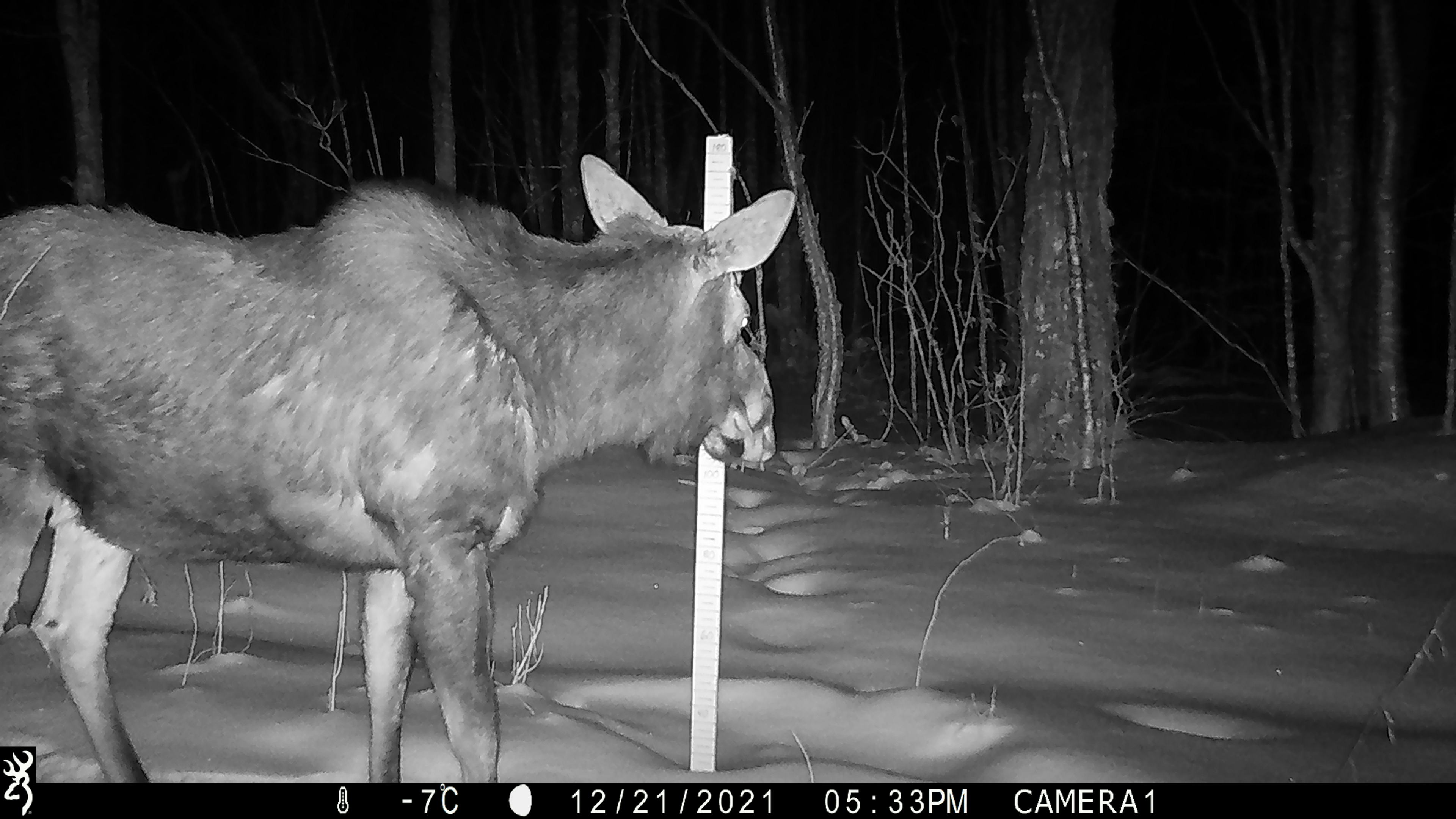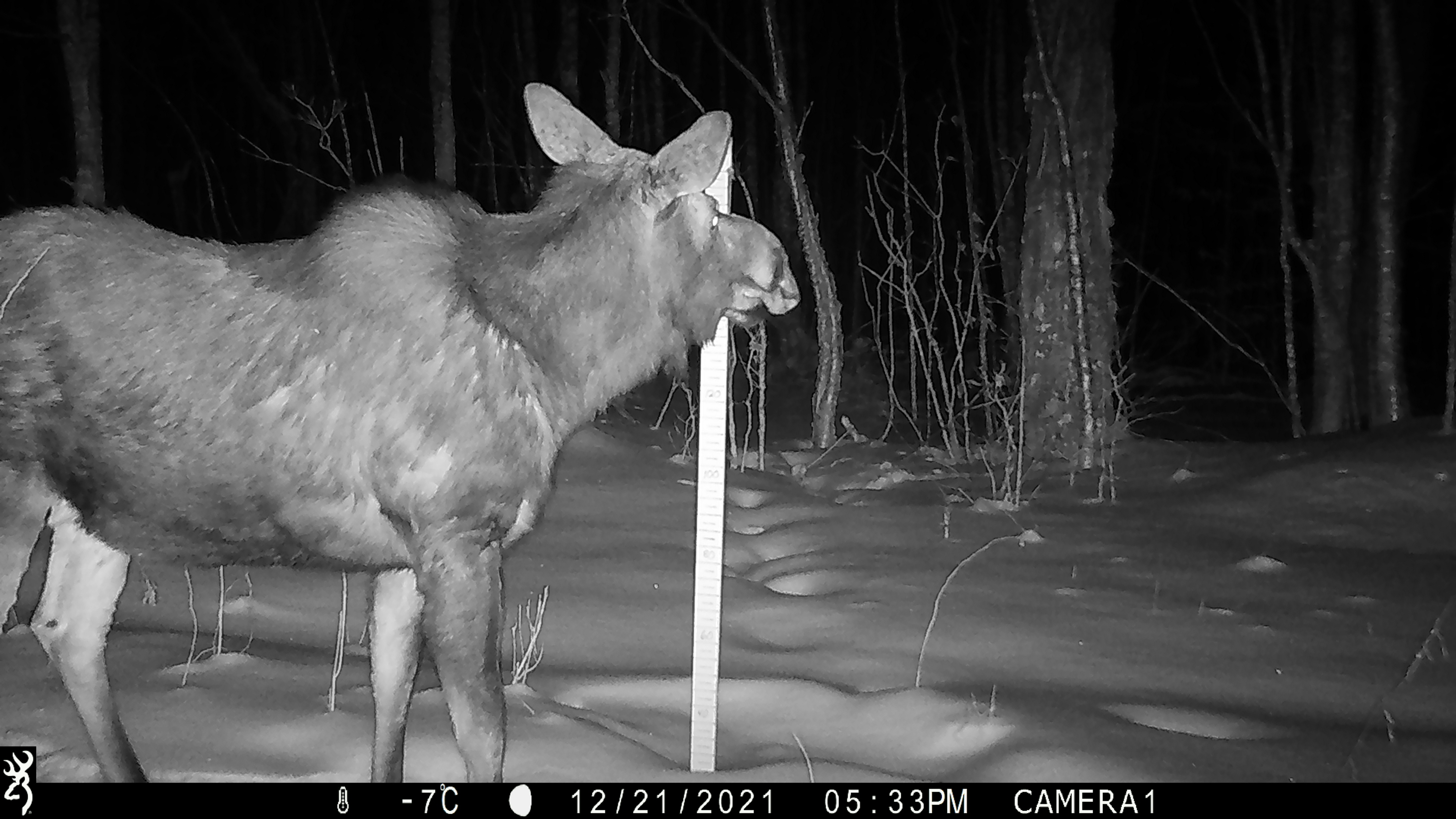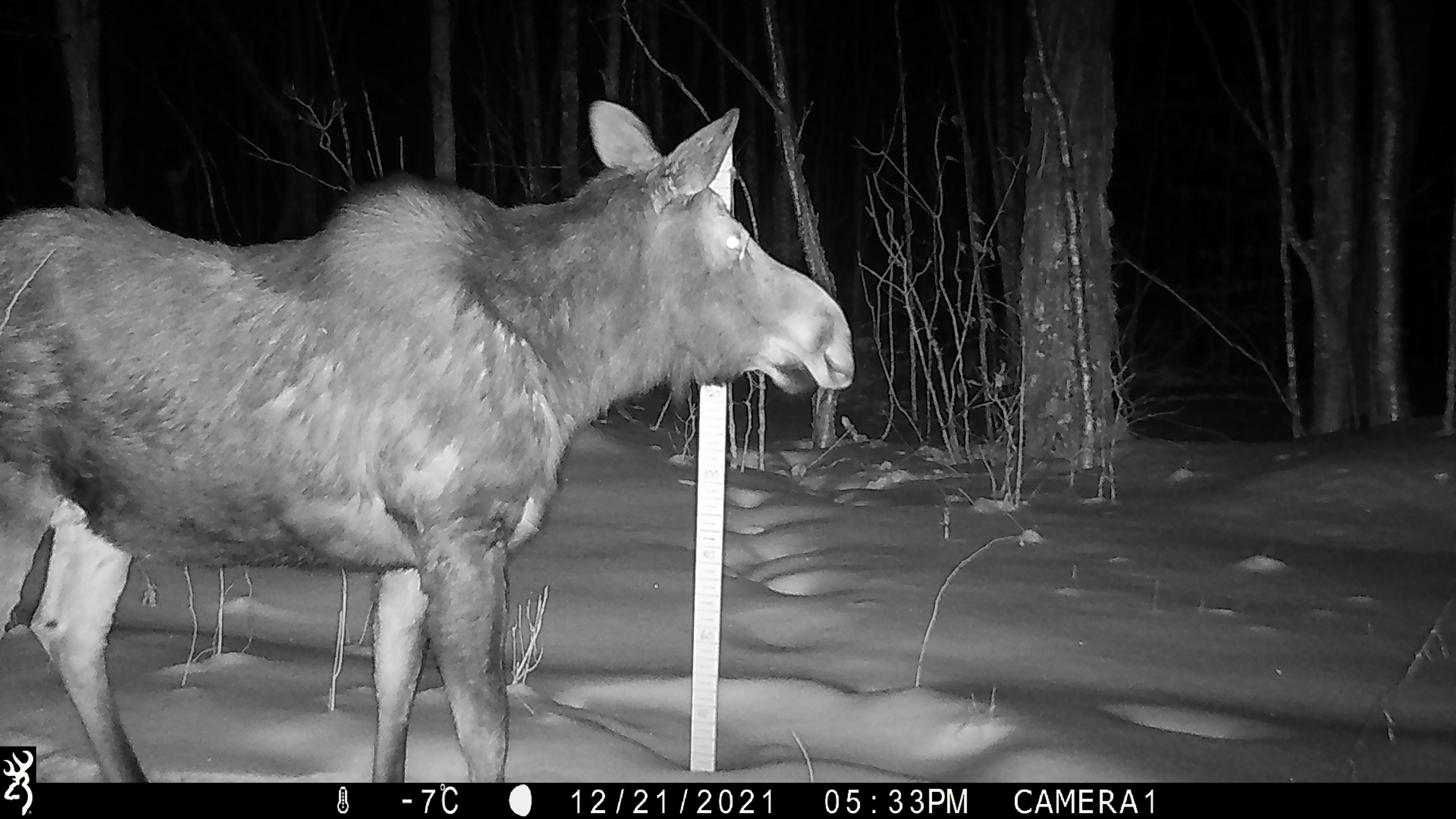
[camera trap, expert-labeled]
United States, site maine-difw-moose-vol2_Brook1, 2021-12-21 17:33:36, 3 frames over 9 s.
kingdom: Animalia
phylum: Chordata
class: Mammalia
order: Artiodactyla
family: Cervidae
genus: Alces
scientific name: Alces alces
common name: moose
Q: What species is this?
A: Moose (Alces alces).